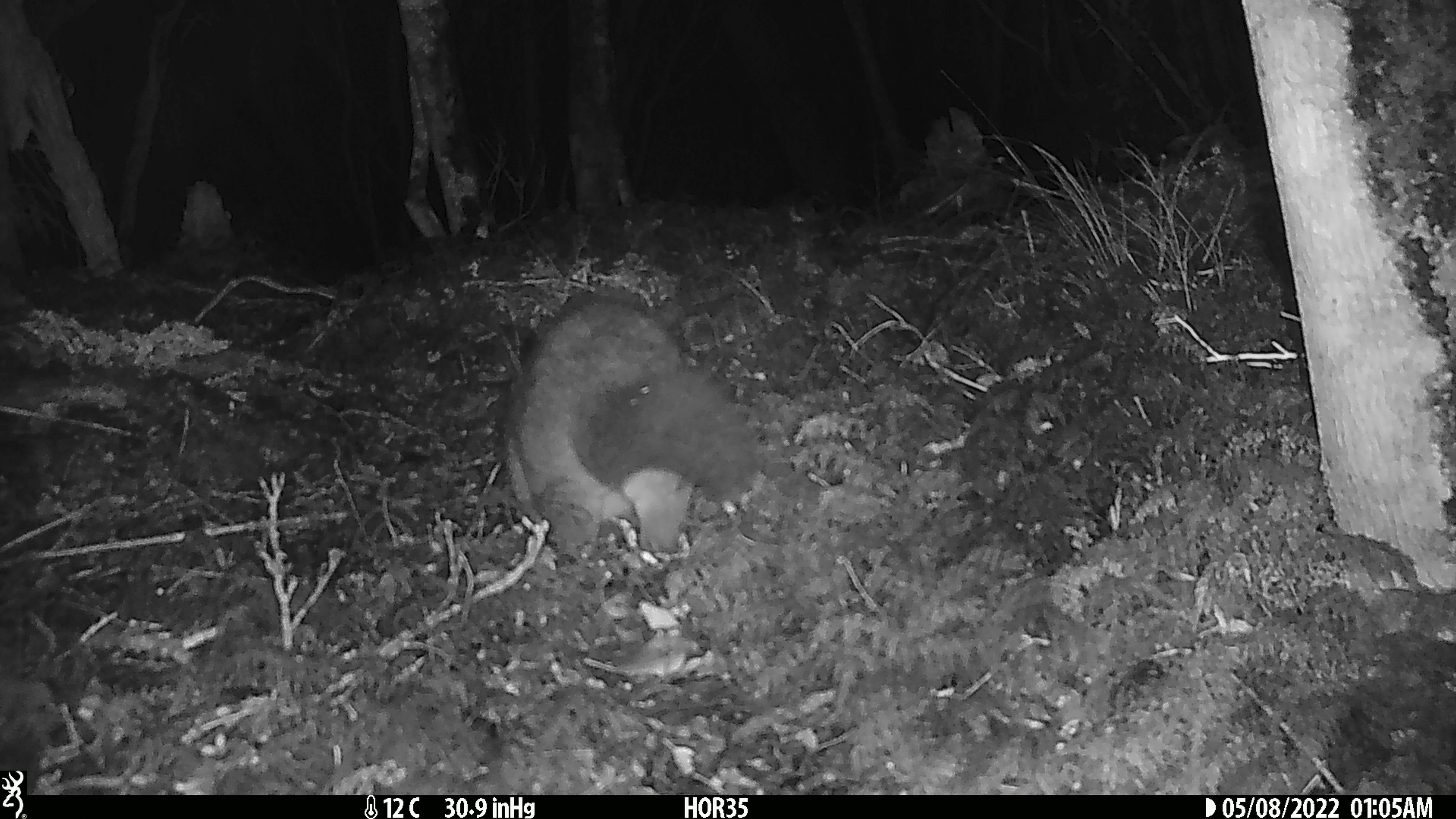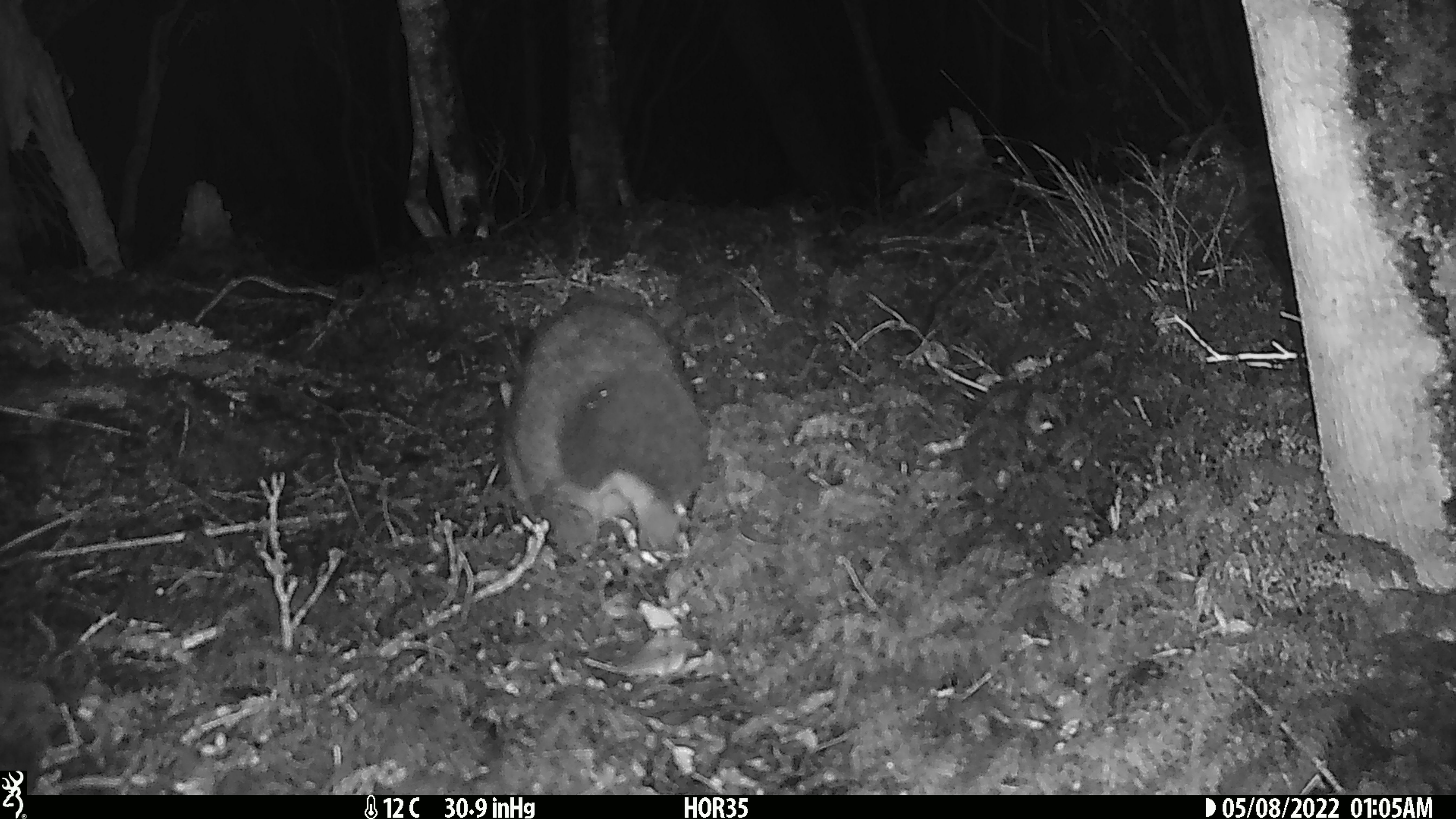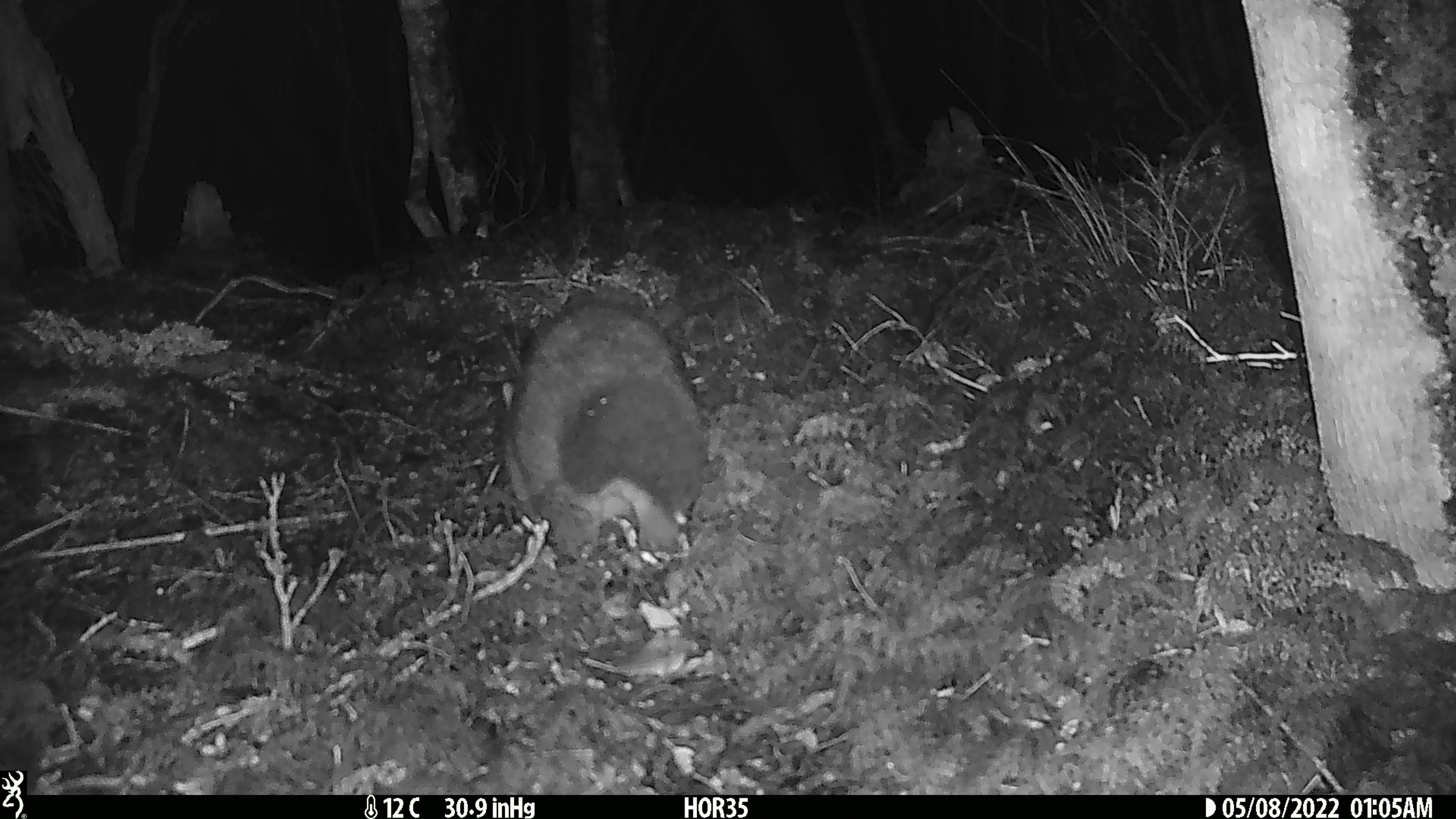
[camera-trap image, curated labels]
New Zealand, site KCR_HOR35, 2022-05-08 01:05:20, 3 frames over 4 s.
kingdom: Animalia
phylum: Chordata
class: Mammalia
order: Diprotodontia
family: Phalangeridae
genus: Trichosurus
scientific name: Trichosurus vulpecula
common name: common brushtail possum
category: possum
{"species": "possum (common brushtail possum) (Trichosurus vulpecula)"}